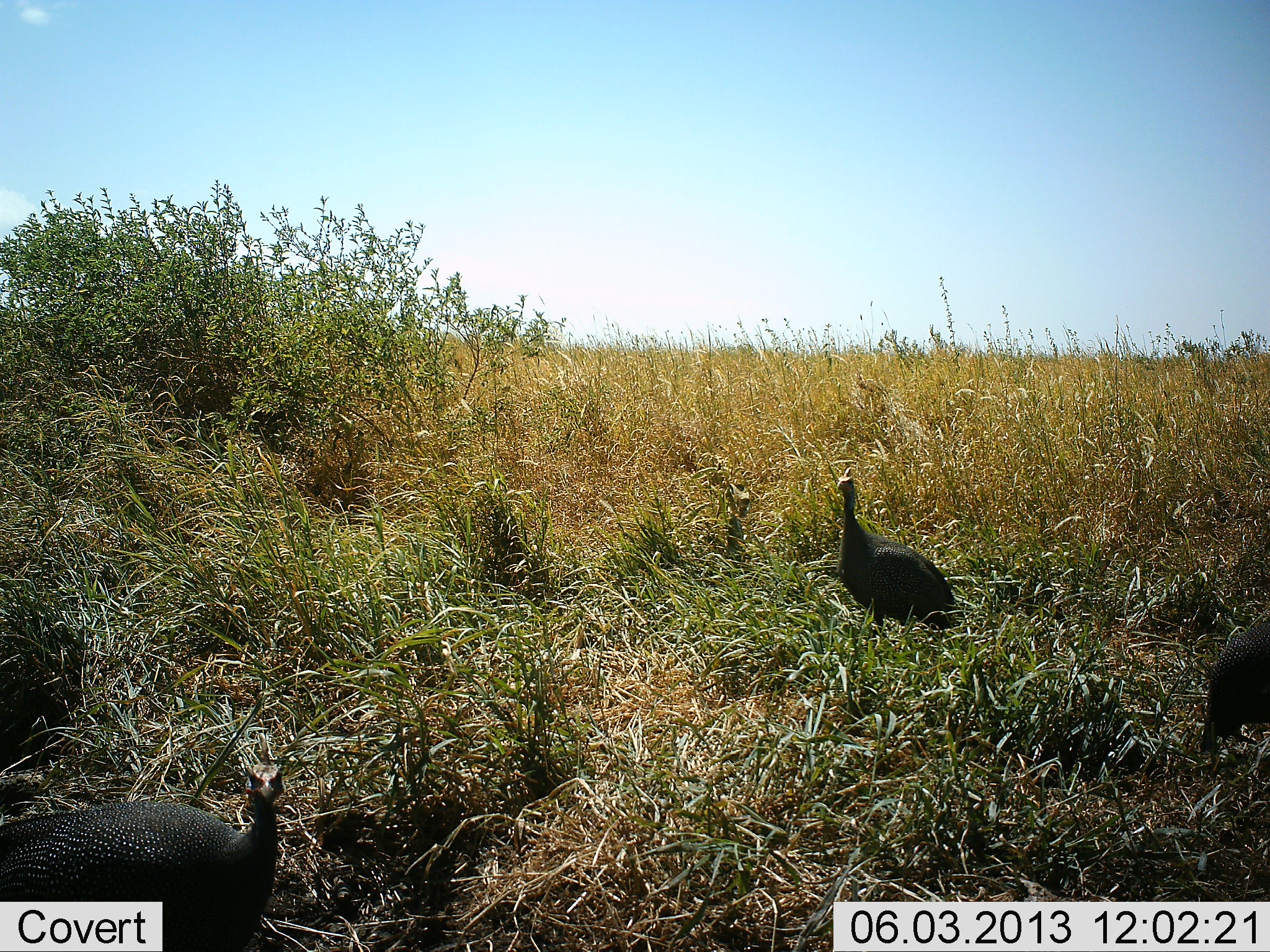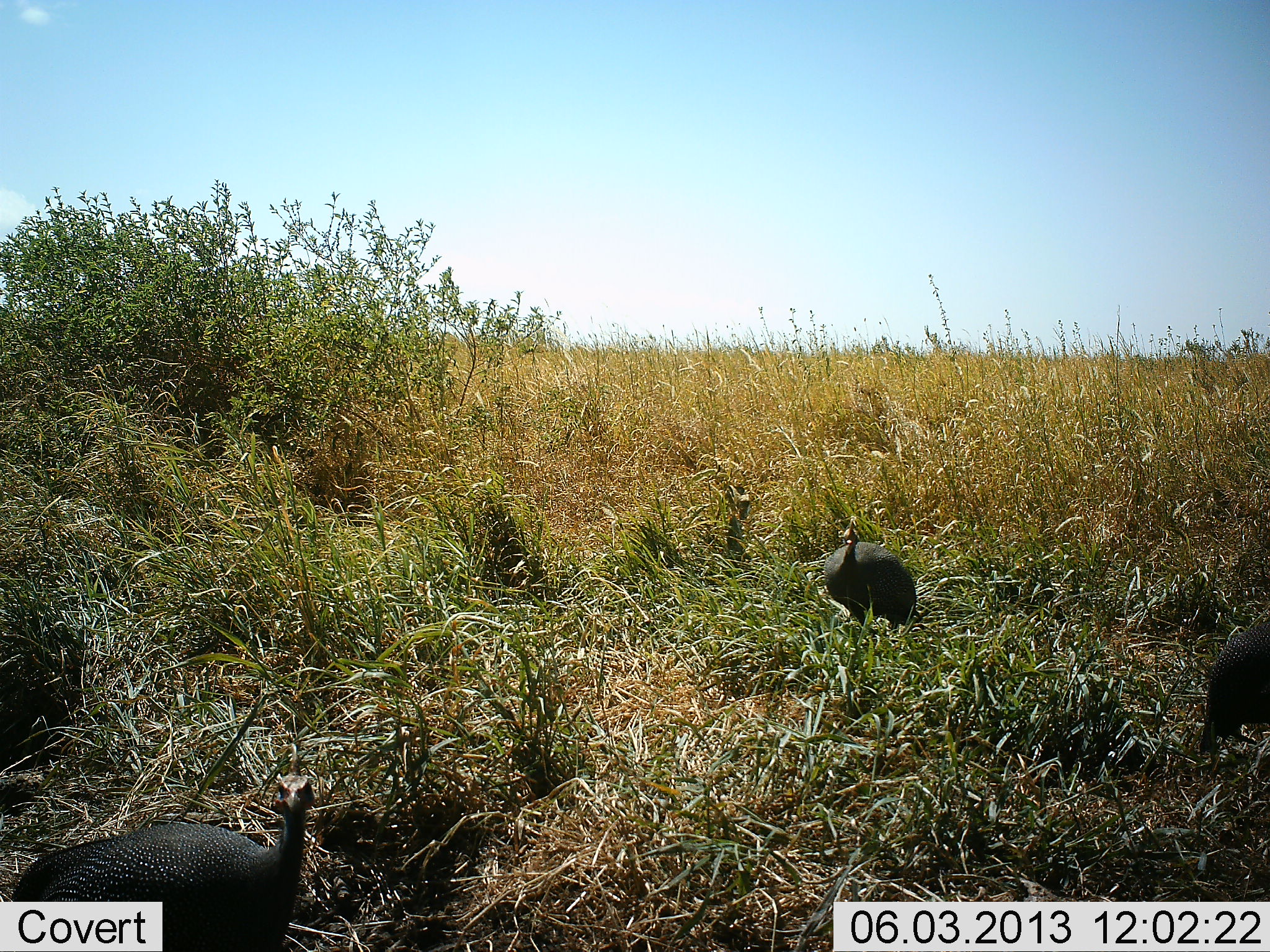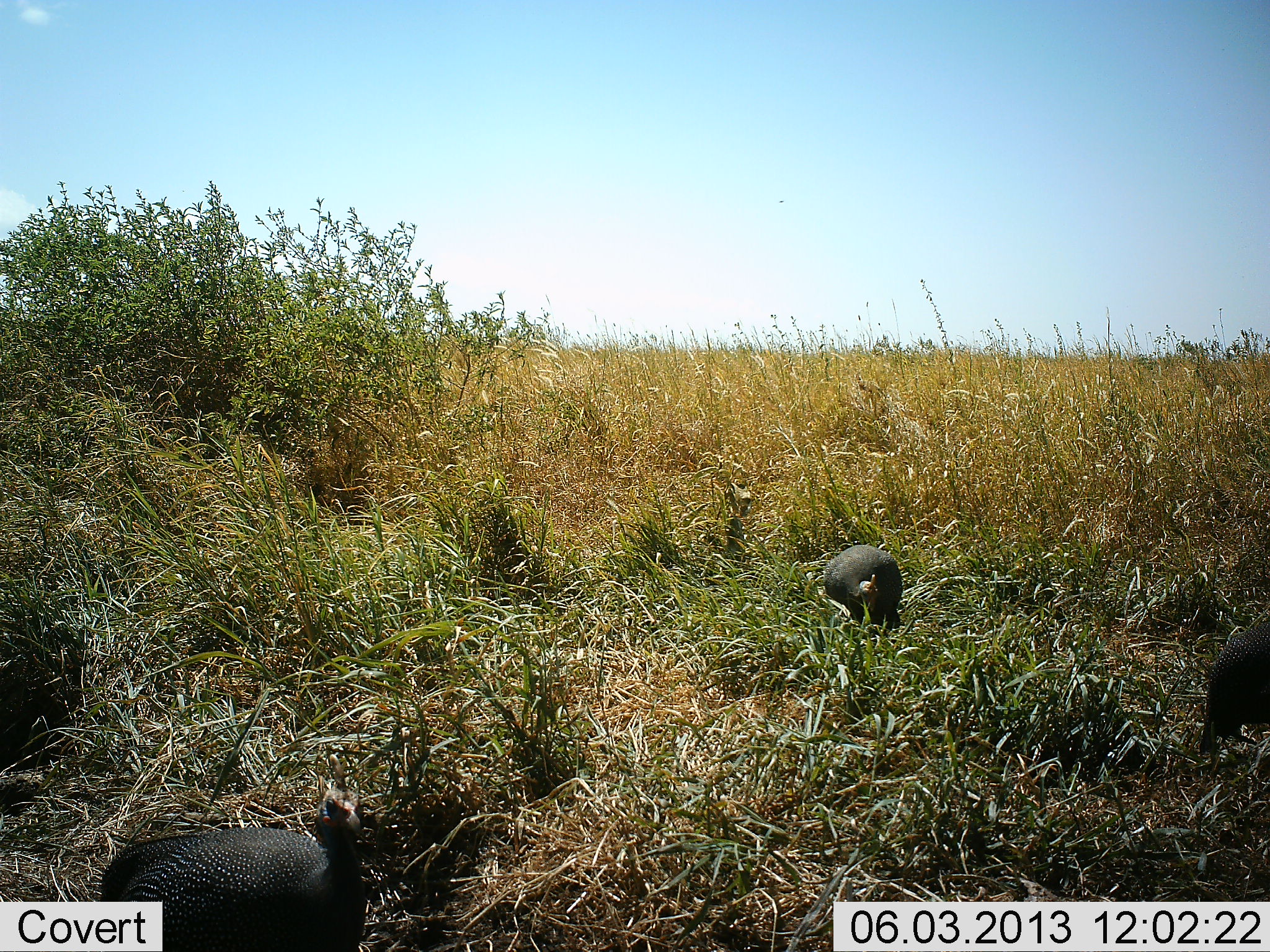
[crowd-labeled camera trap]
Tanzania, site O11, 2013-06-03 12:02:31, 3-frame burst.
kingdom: Animalia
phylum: Chordata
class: Aves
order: Galliformes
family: Numididae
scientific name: Numididae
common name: guinea fowl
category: guineafowl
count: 3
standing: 68%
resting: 0%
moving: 41%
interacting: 0%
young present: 0%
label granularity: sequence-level